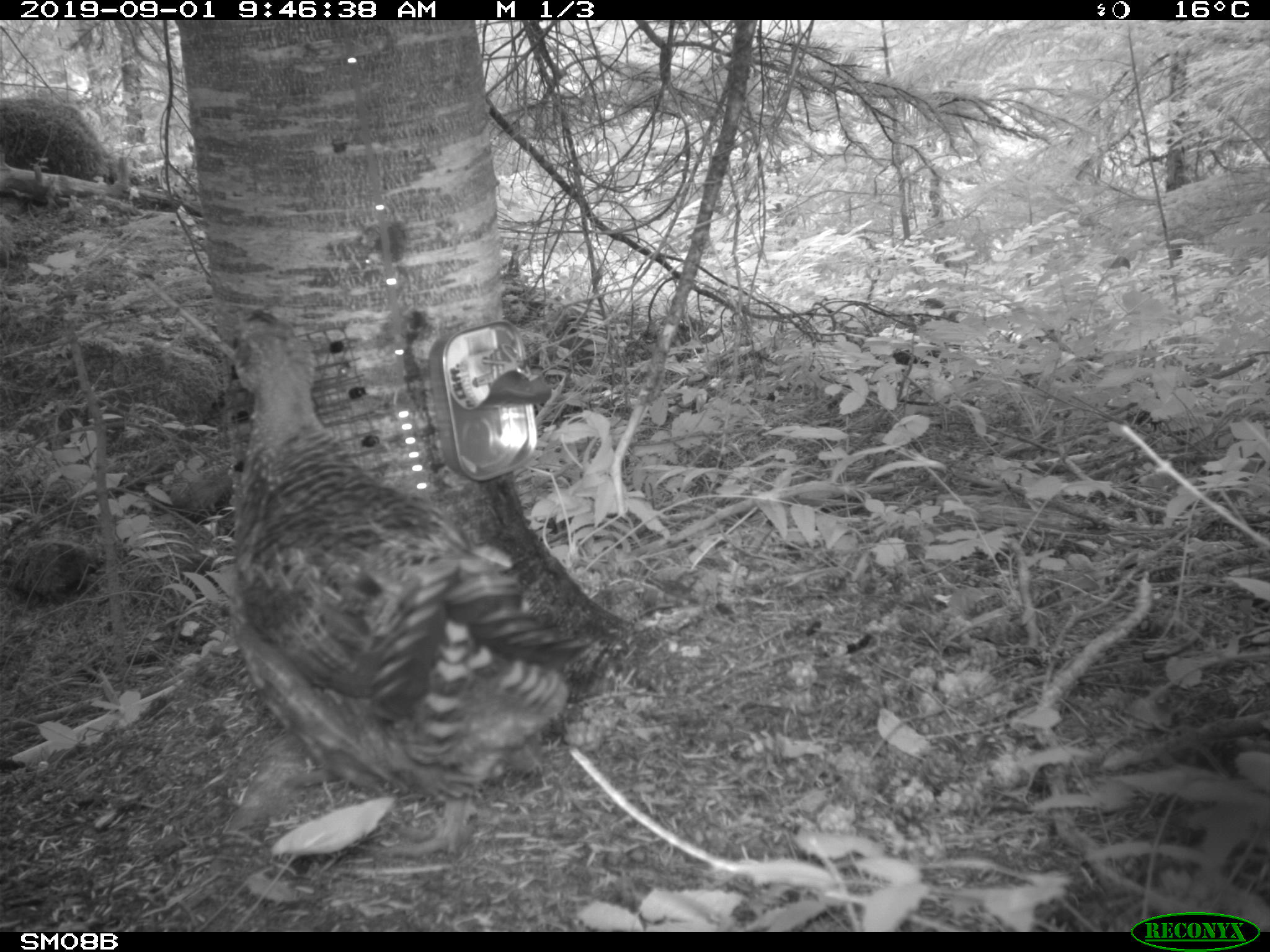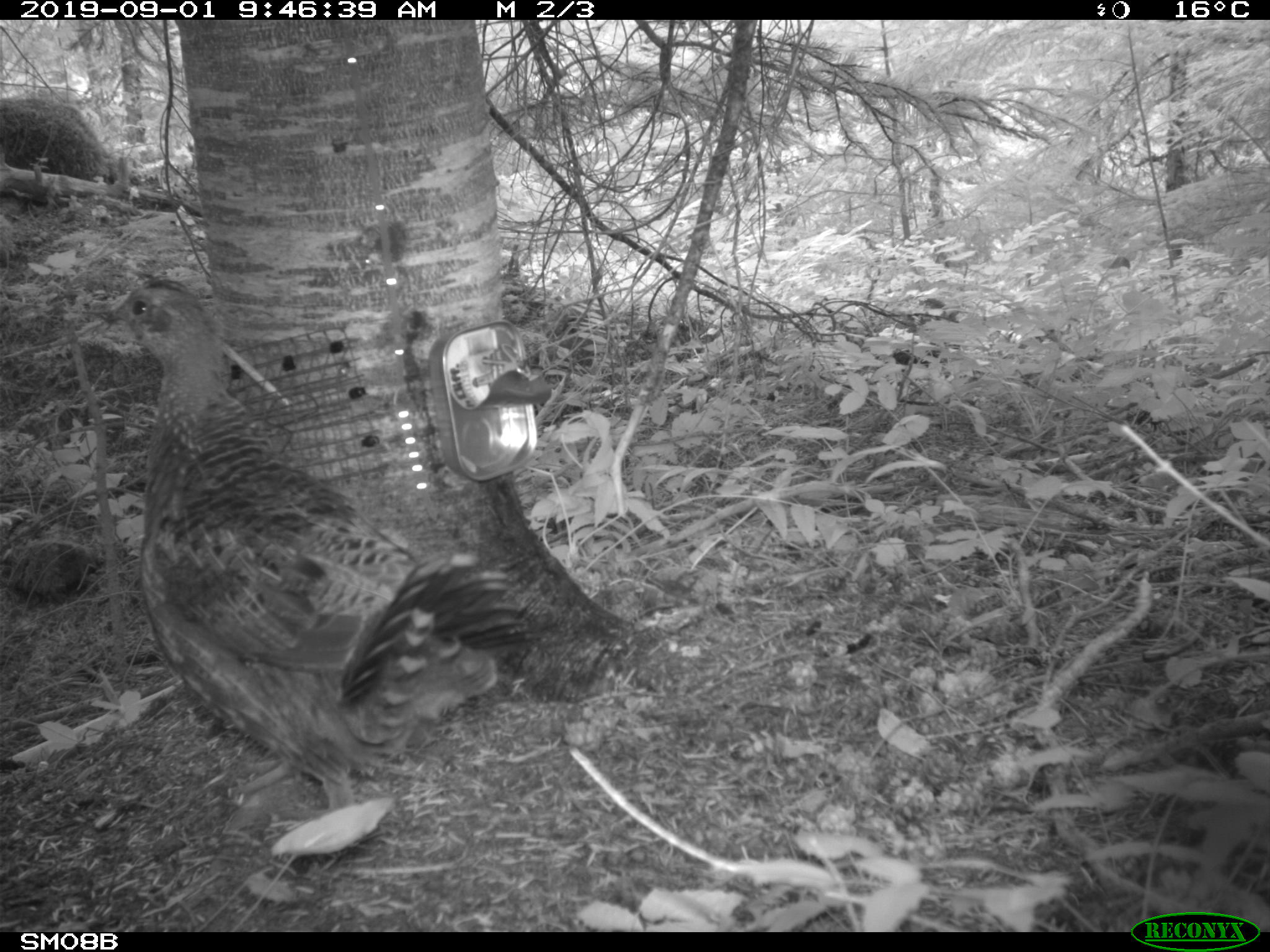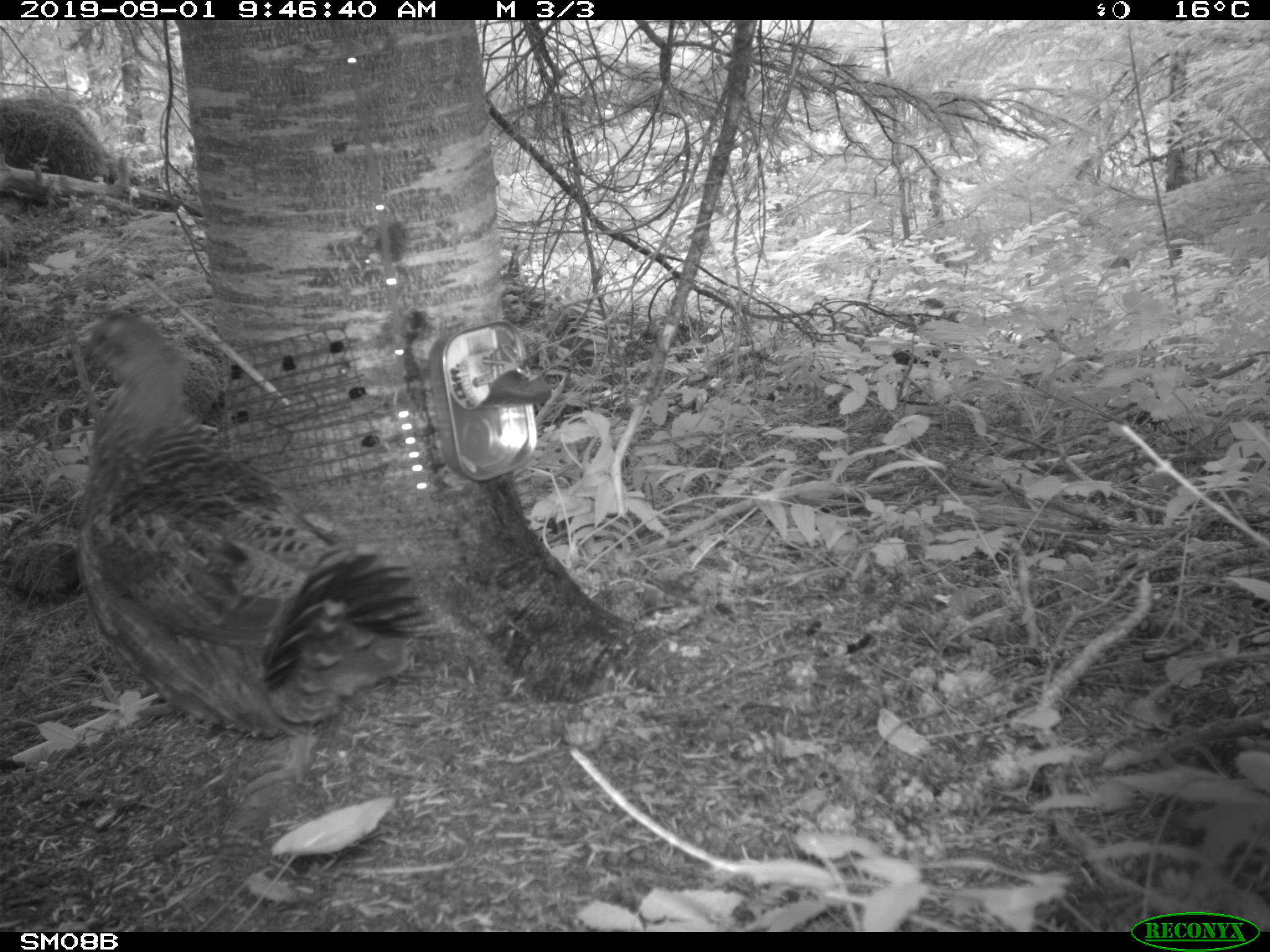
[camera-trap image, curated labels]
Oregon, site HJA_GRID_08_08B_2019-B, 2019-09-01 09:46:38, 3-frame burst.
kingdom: Animalia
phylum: Chordata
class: Aves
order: Galliformes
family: Phasianidae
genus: Bonasa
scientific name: Bonasa umbellus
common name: ruffed grouse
Ruffed grouse (Bonasa umbellus).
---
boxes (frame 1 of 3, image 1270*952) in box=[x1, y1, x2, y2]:
ruffed grouse: box=[232, 306, 590, 861]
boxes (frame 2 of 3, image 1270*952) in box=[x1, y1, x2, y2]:
ruffed grouse: box=[111, 283, 528, 853]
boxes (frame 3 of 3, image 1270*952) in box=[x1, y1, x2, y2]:
ruffed grouse: box=[78, 314, 431, 789]